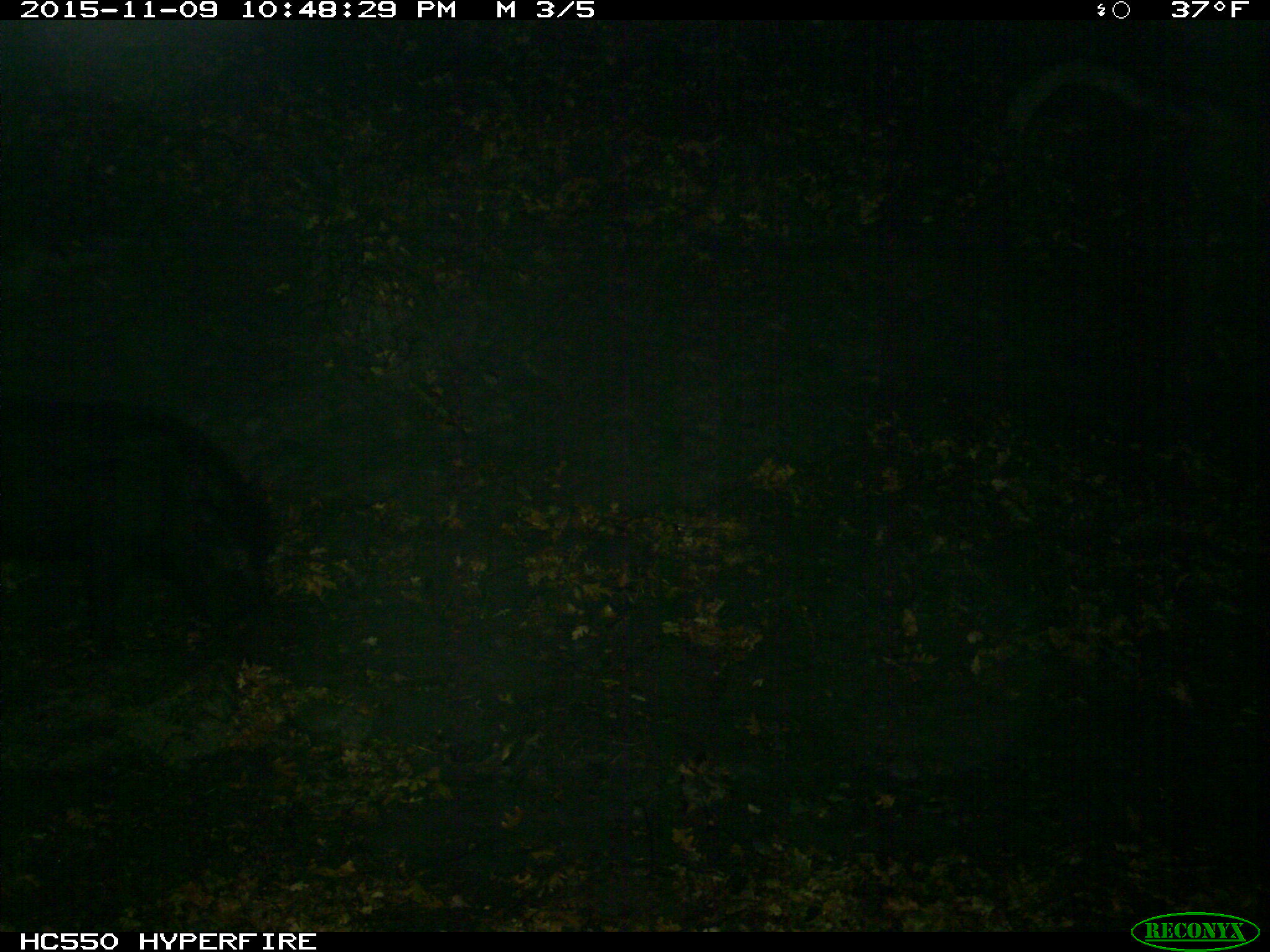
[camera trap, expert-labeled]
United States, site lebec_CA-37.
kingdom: Animalia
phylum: Chordata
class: Mammalia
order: Artiodactyla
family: Suidae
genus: Sus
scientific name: Sus scrofa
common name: wild boar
Sus scrofa (wild boar).